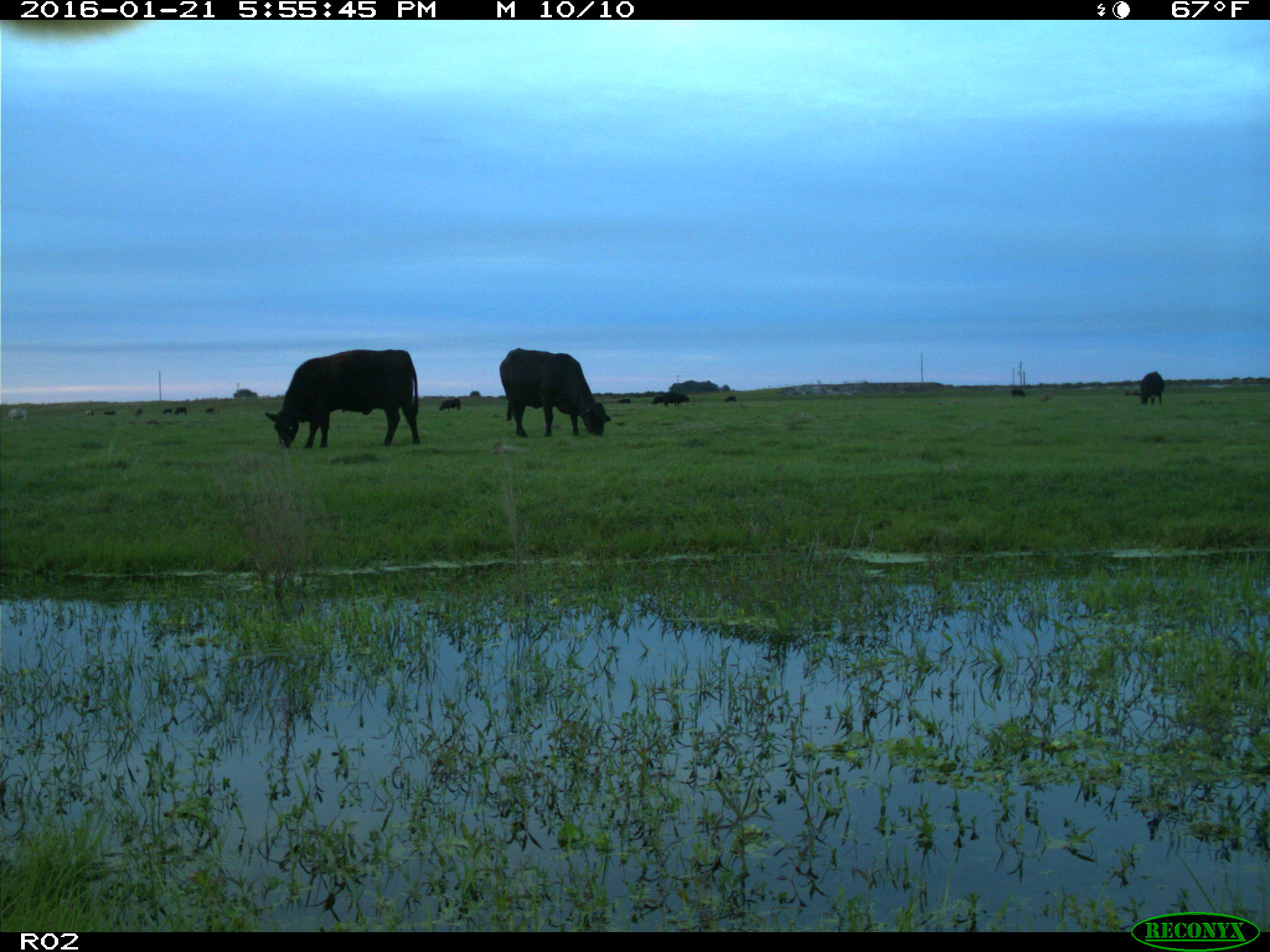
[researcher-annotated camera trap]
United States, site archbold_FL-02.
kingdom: Animalia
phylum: Chordata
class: Mammalia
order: Artiodactyla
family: Bovidae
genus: Bos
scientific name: Bos taurus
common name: domestic cow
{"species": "Bos taurus (domestic cow)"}